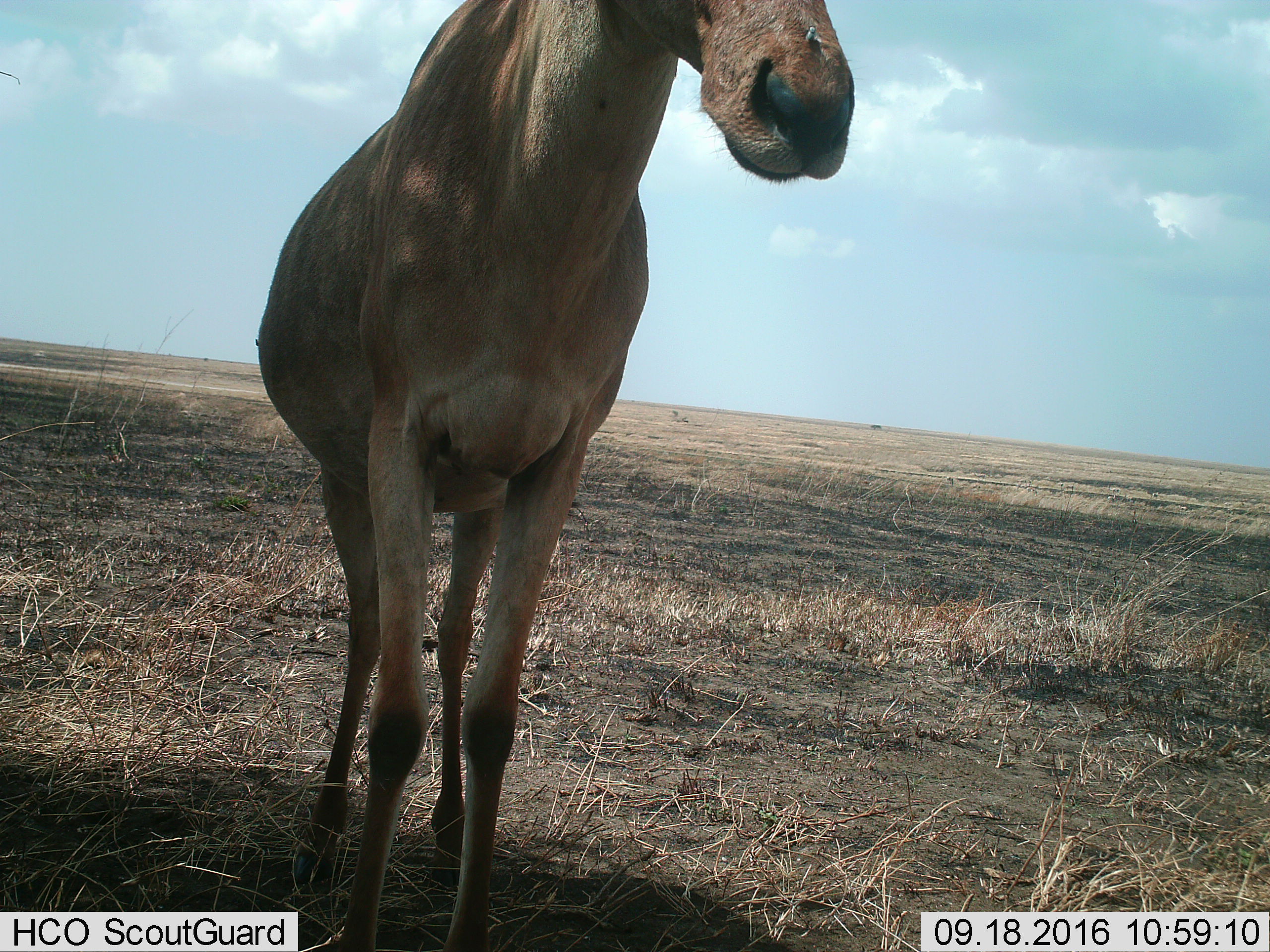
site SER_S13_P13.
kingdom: Animalia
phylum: Chordata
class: Mammalia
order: Artiodactyla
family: Bovidae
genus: Alcelaphus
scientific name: Alcelaphus buselaphus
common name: hartebeest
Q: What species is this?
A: Hartebeest (Alcelaphus buselaphus).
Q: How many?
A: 1.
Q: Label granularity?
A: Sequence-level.